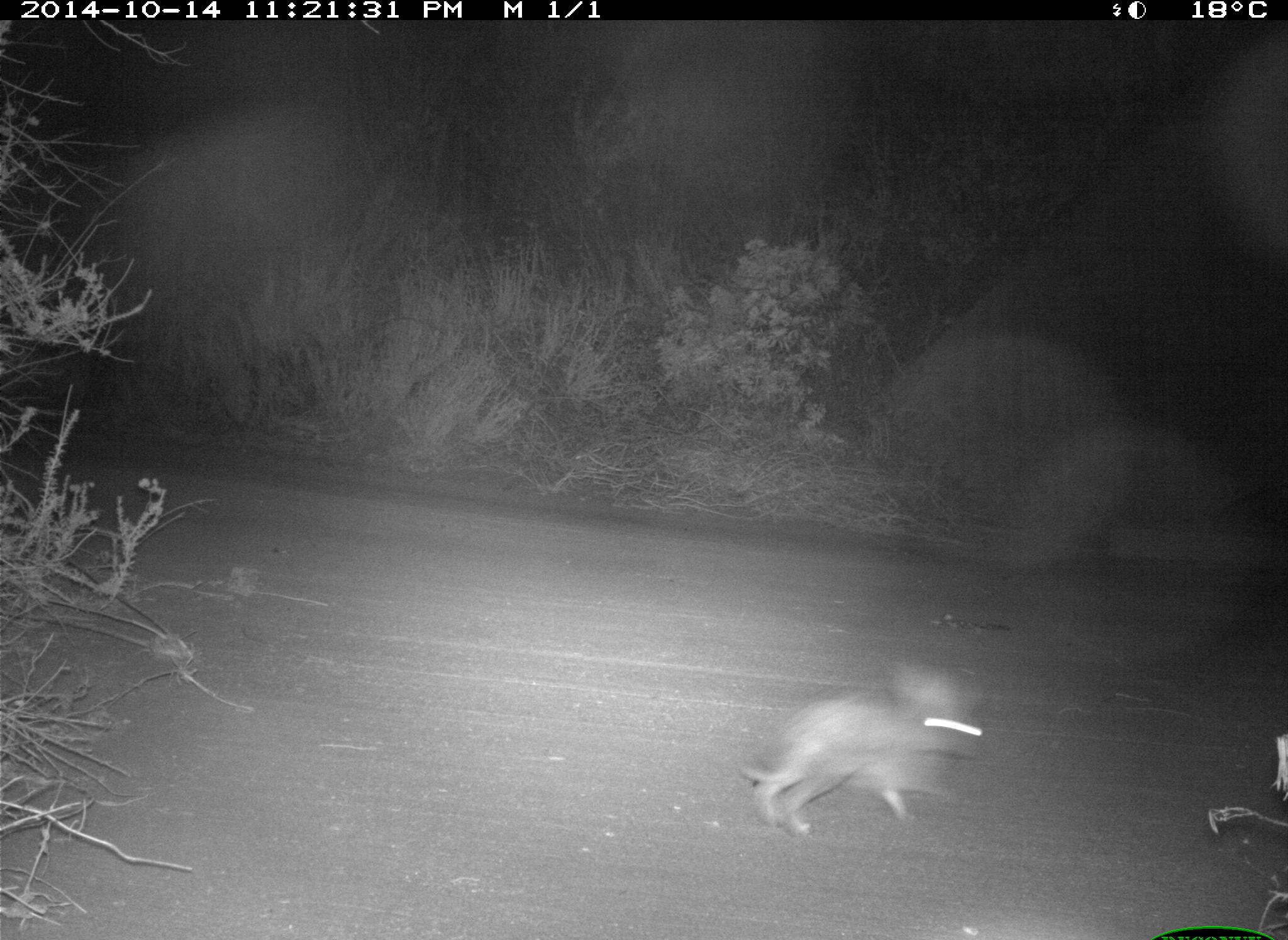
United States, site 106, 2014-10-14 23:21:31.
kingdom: Animalia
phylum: Chordata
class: Mammalia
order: Lagomorpha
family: Leporidae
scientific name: Leporidae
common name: rabbits and hares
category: rabbit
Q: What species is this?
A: Rabbit (rabbits and hares) (Leporidae).